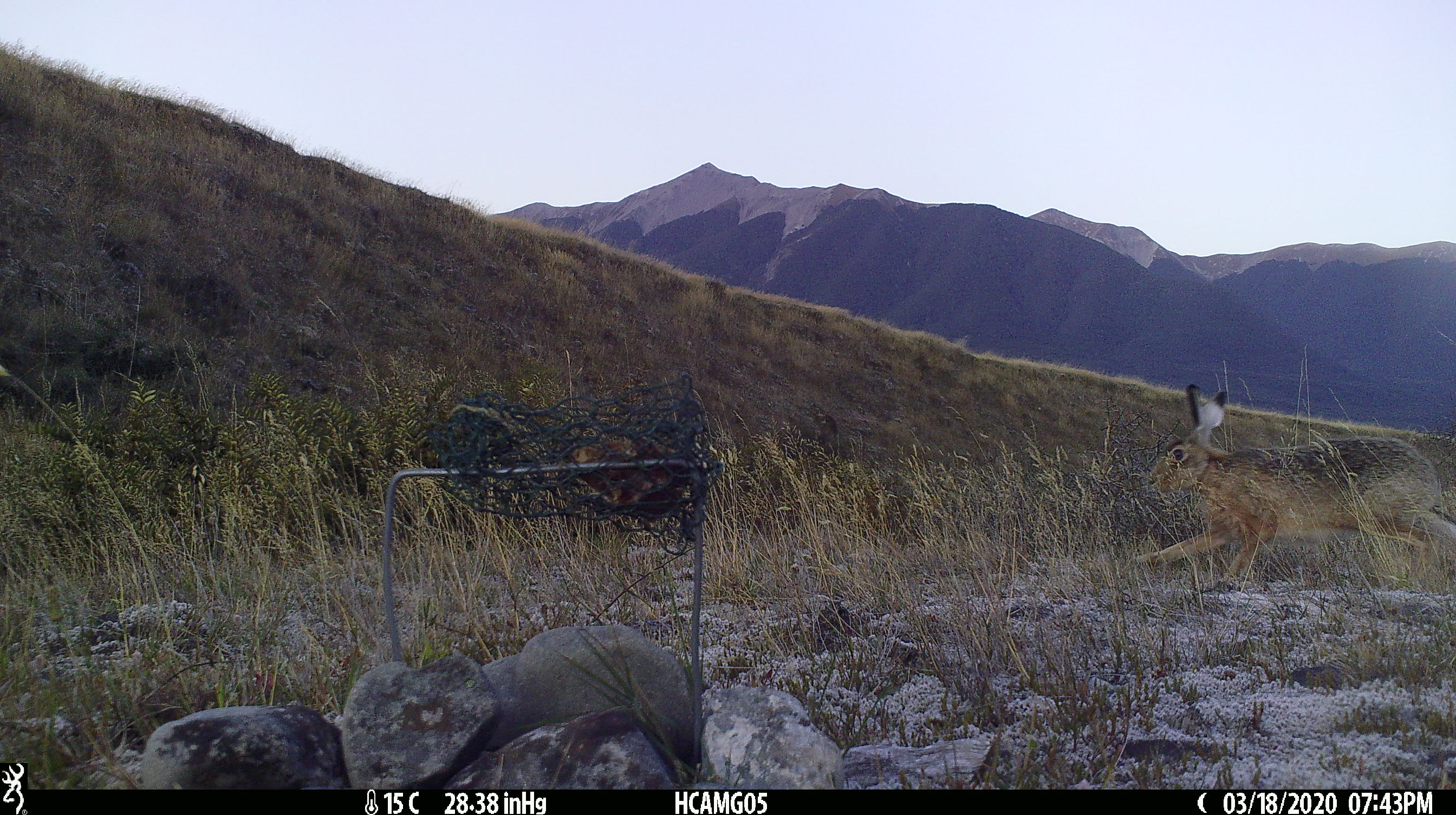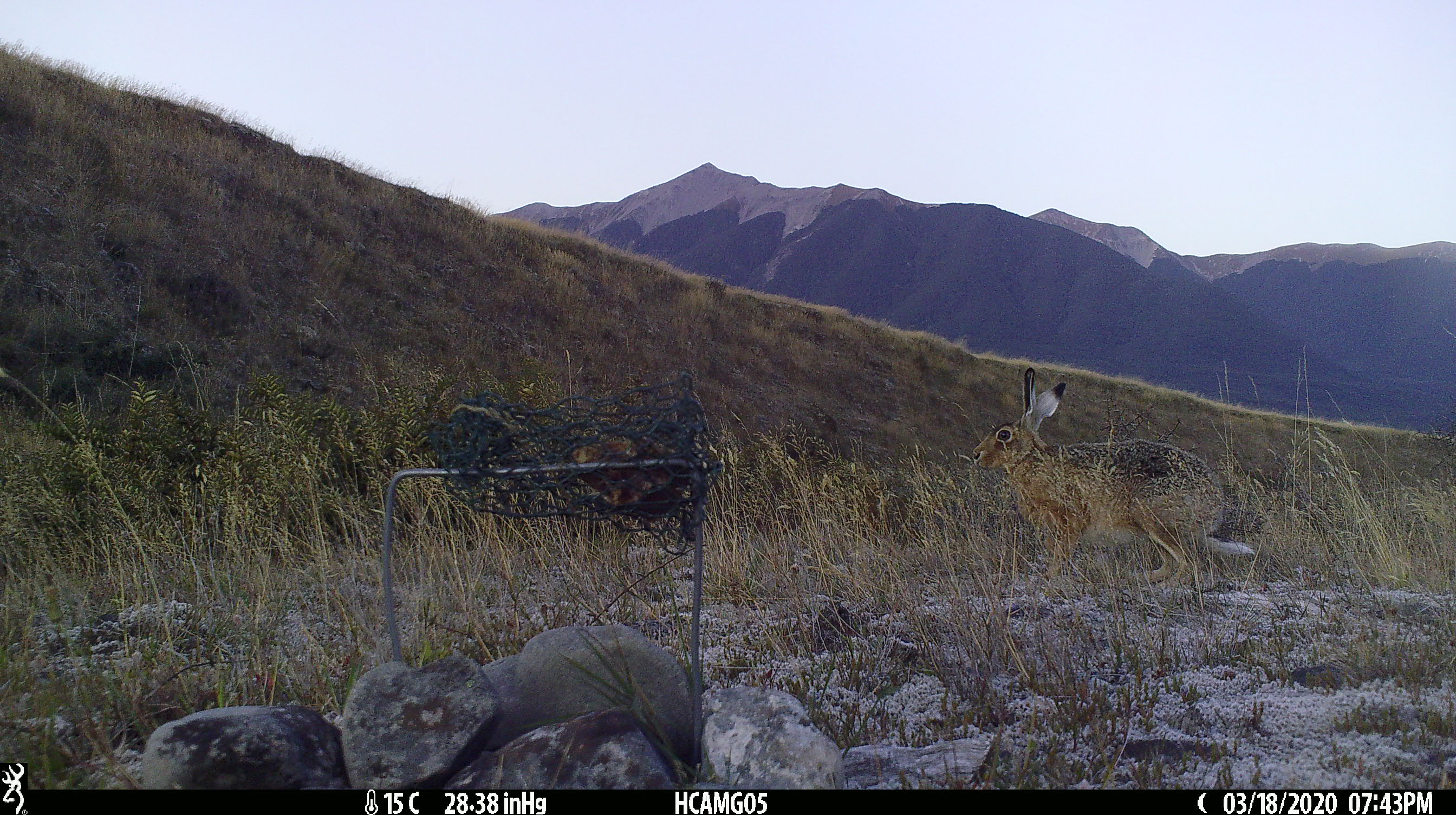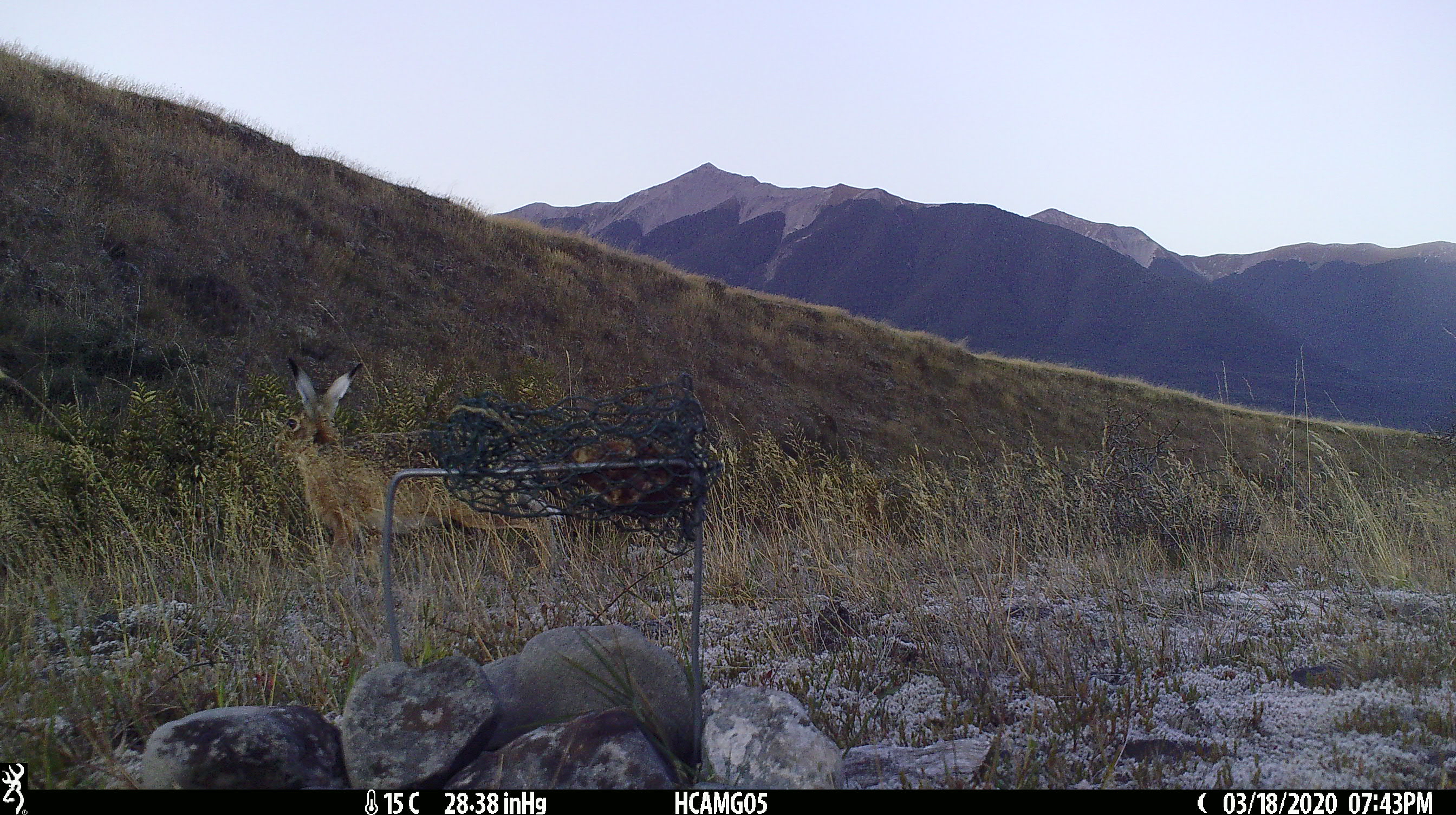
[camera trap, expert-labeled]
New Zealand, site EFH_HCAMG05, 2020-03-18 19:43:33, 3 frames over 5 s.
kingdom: Animalia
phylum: Chordata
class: Mammalia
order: Lagomorpha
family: Leporidae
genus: Lepus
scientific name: Lepus europaeus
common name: brown hare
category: hare